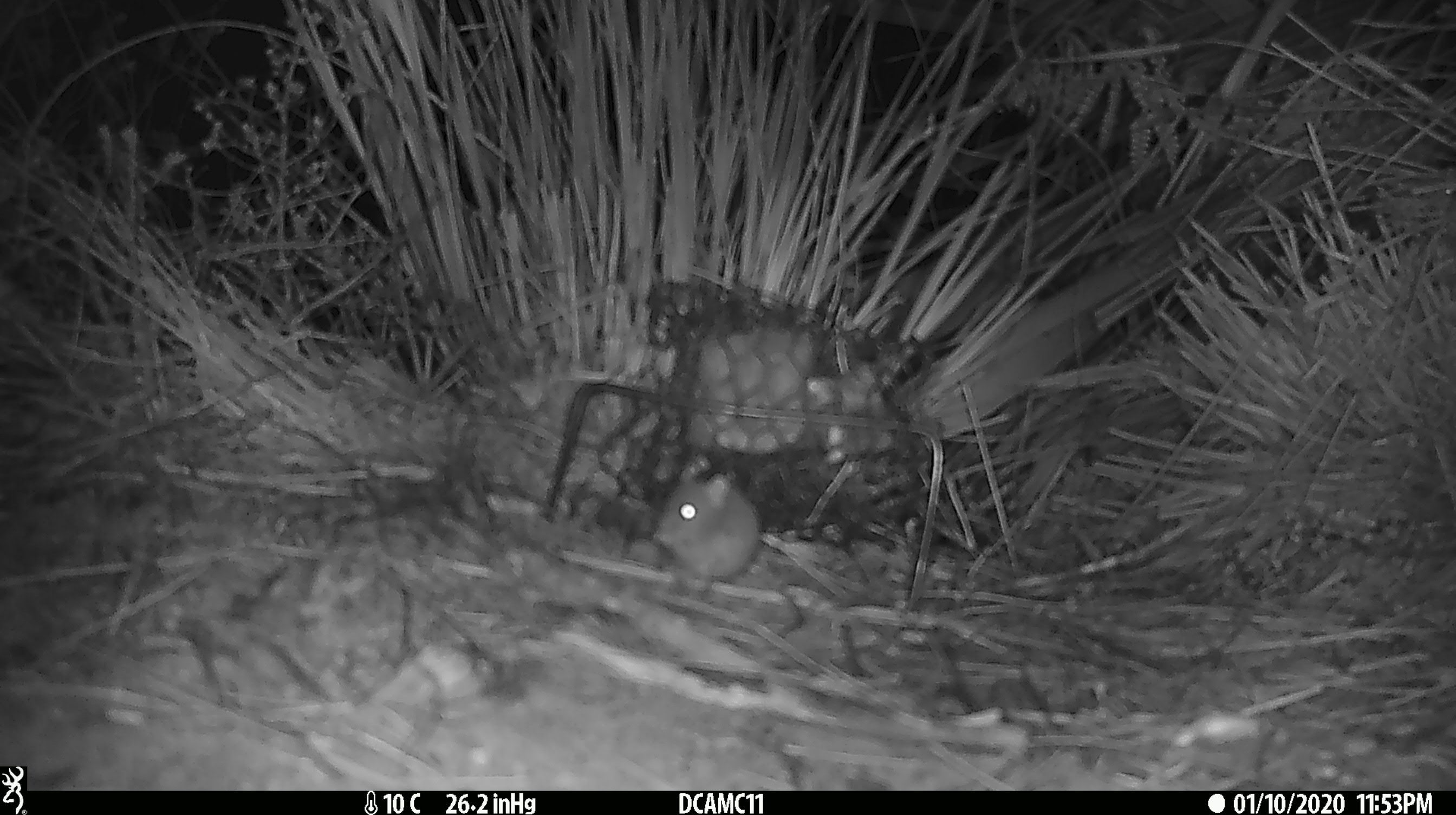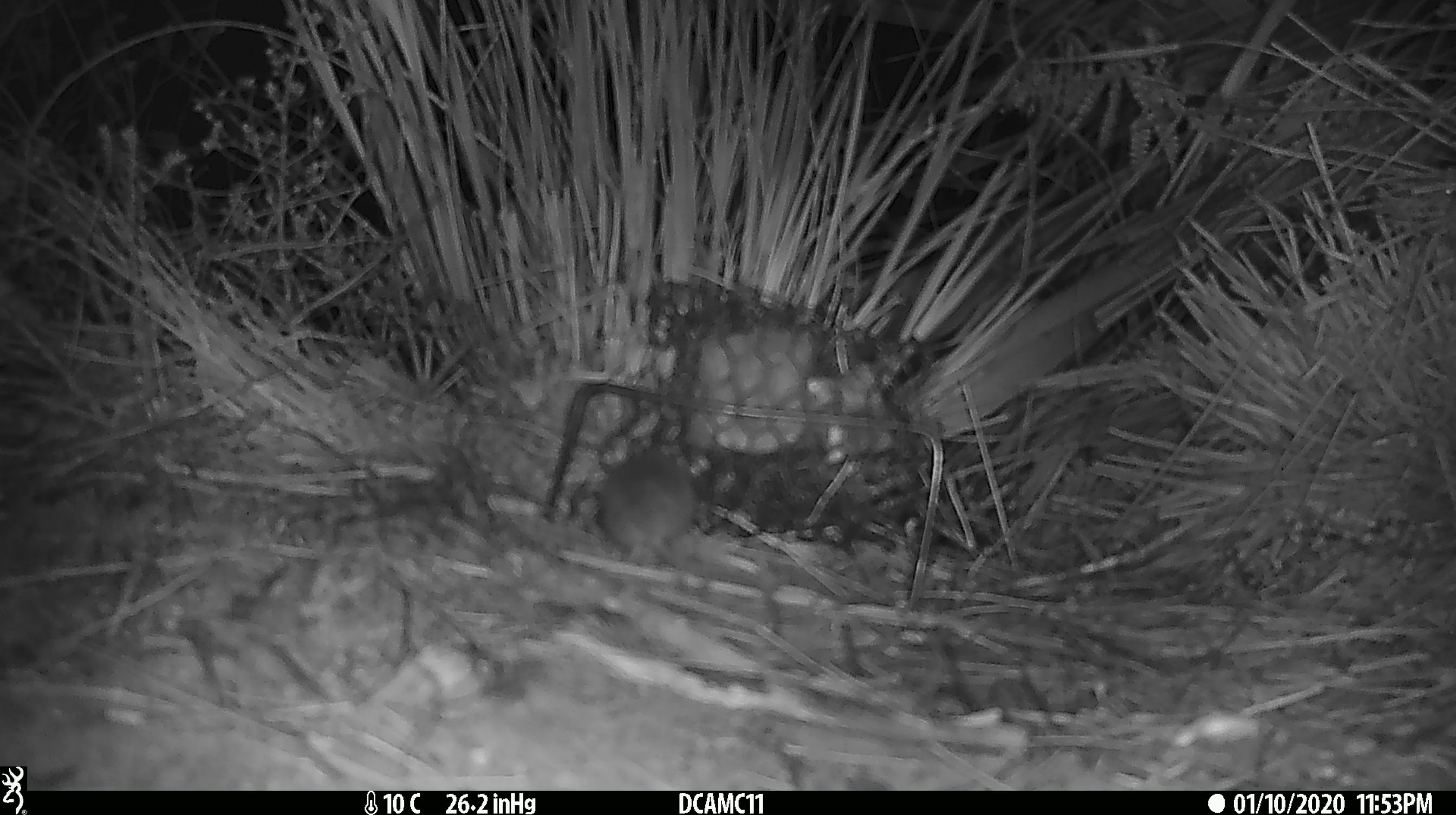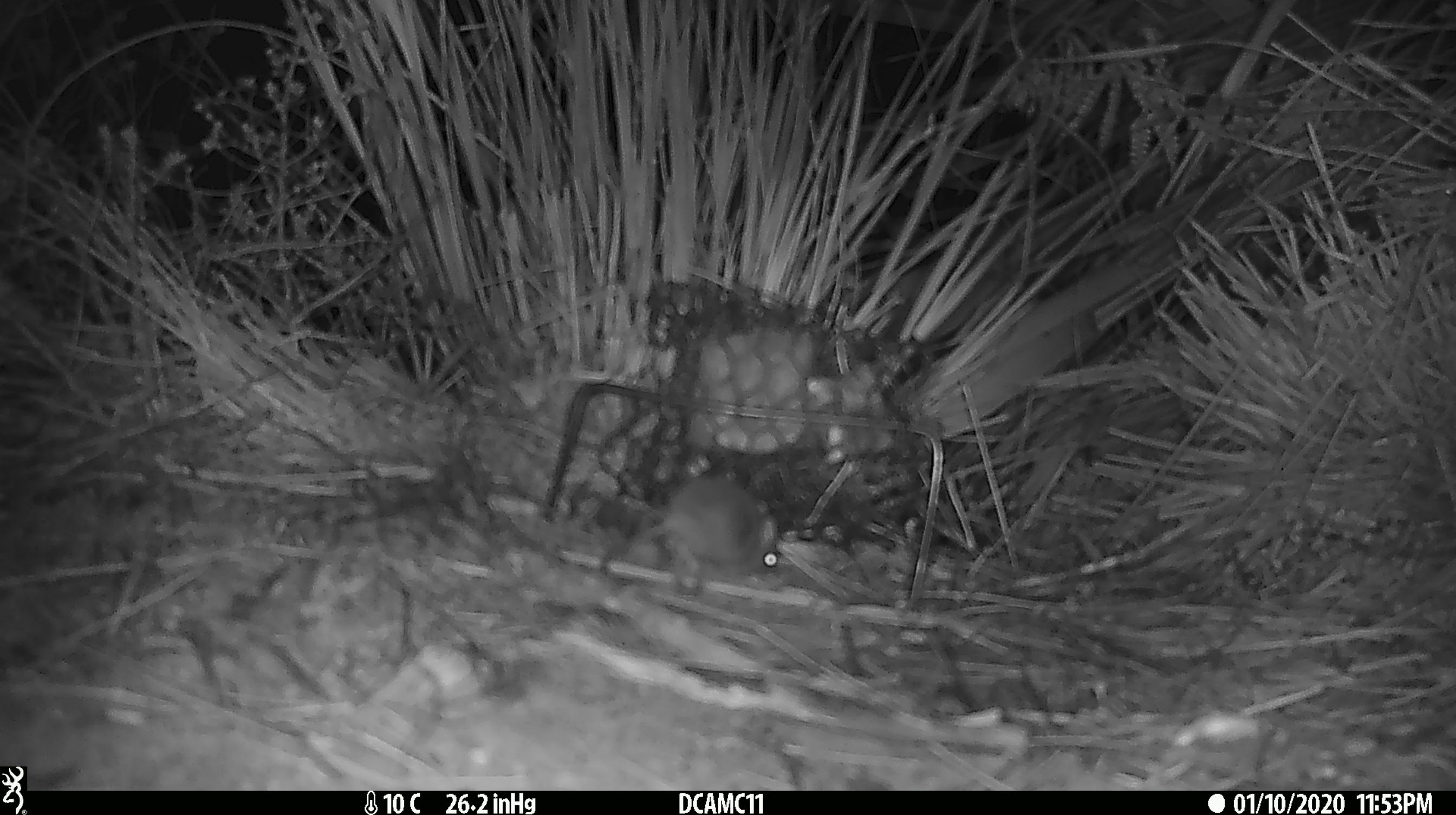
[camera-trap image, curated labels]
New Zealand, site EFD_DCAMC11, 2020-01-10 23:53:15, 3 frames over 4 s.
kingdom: Animalia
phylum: Chordata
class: Mammalia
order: Rodentia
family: Muridae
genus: Mus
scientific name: Mus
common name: mouse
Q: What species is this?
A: Mouse (Mus).